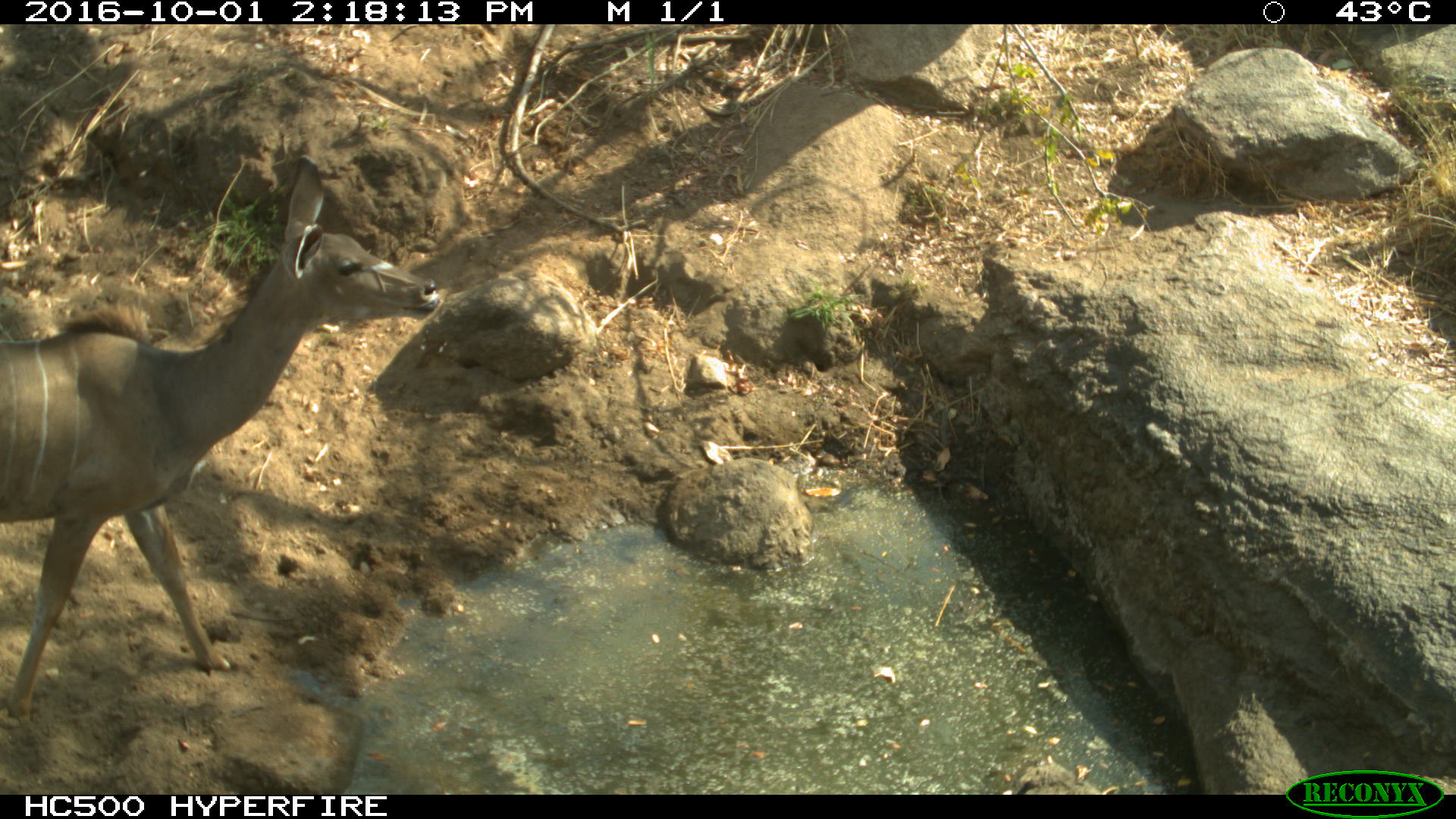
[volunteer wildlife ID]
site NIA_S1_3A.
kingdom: Animalia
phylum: Chordata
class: Mammalia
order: Artiodactyla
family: Bovidae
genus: Tragelaphus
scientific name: Tragelaphus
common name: kudu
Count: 1.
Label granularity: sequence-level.